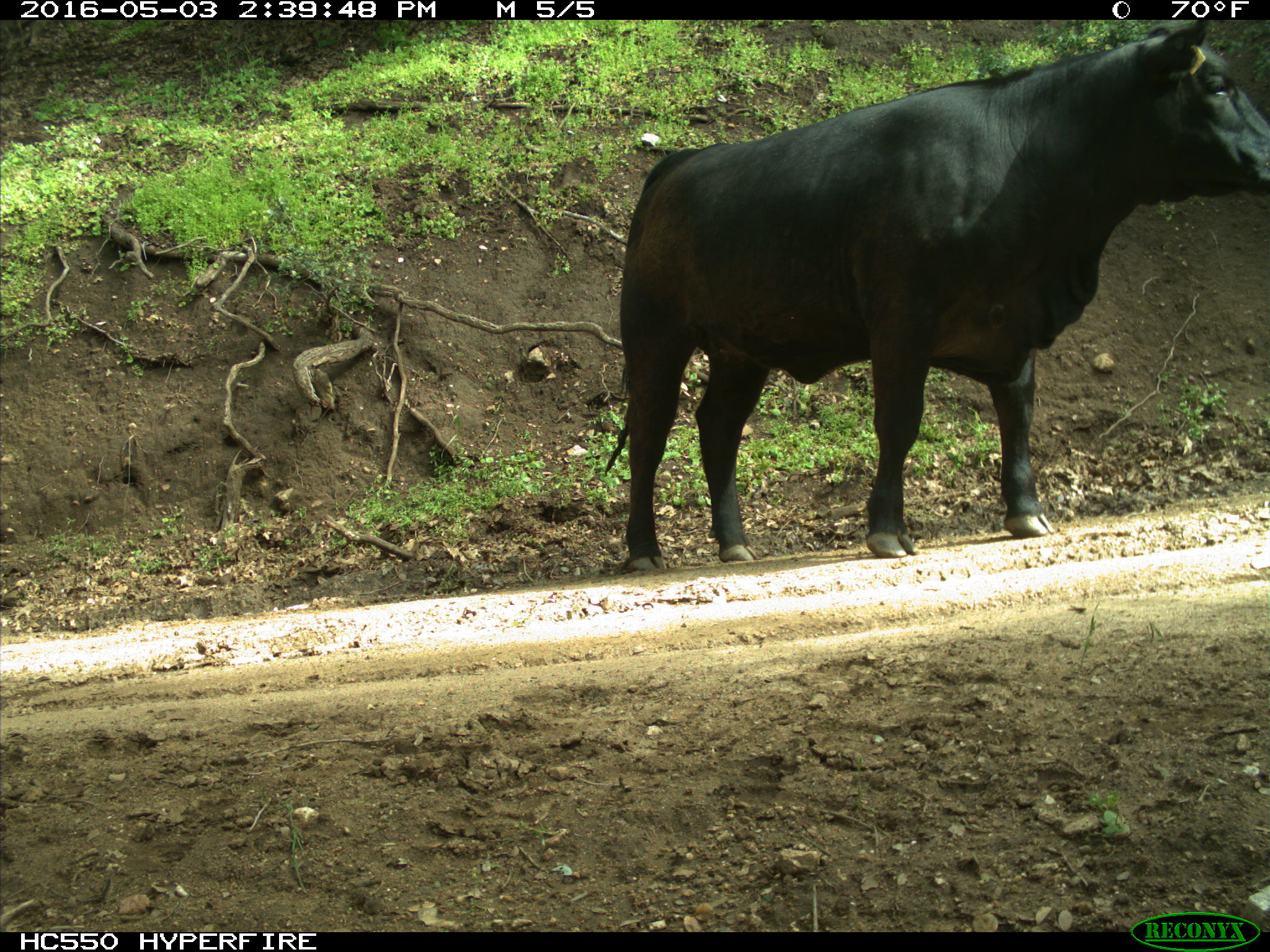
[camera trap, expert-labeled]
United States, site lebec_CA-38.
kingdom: Animalia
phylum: Chordata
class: Mammalia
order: Artiodactyla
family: Bovidae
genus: Bos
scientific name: Bos taurus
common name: domestic cow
Bos taurus (domestic cow).